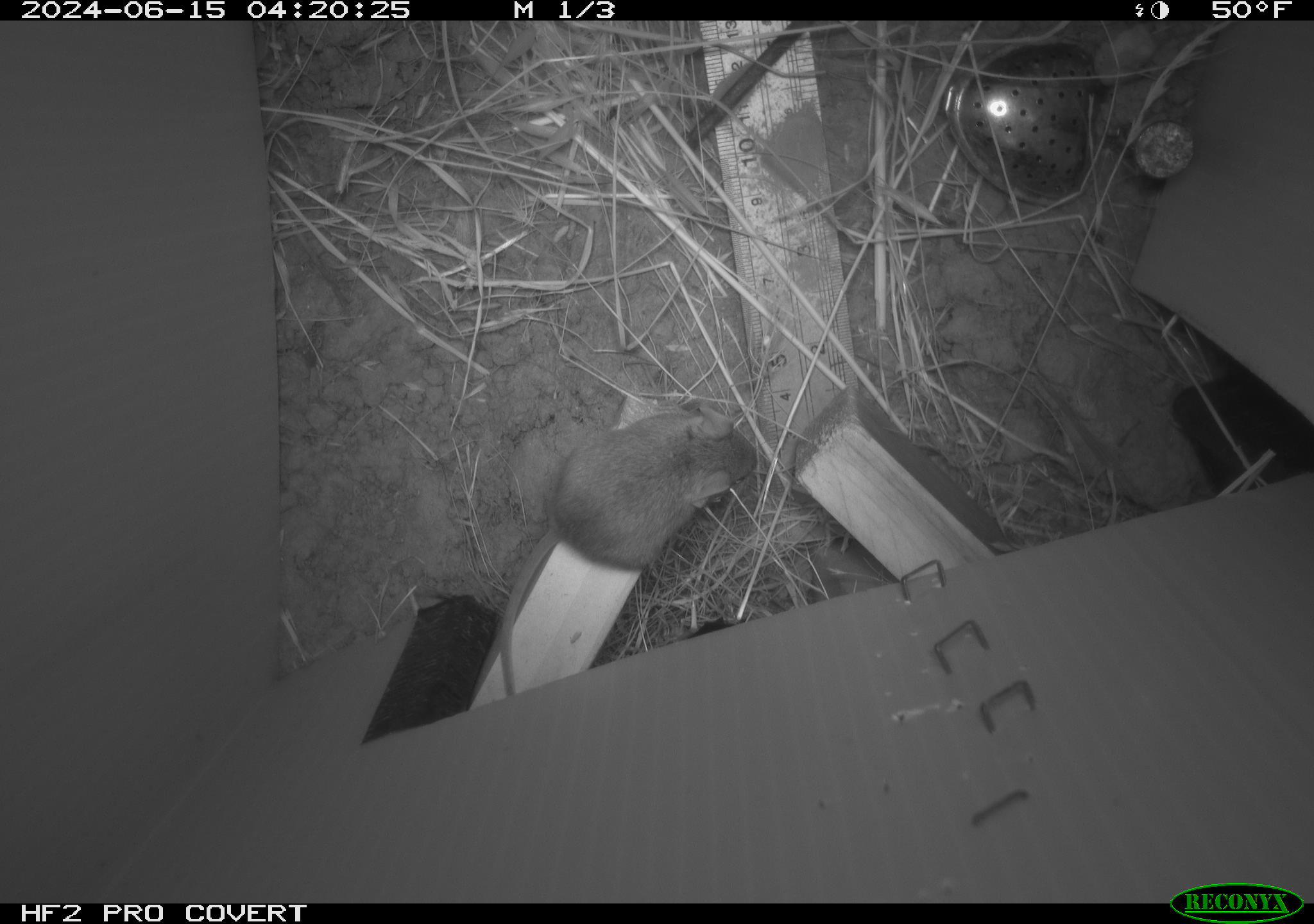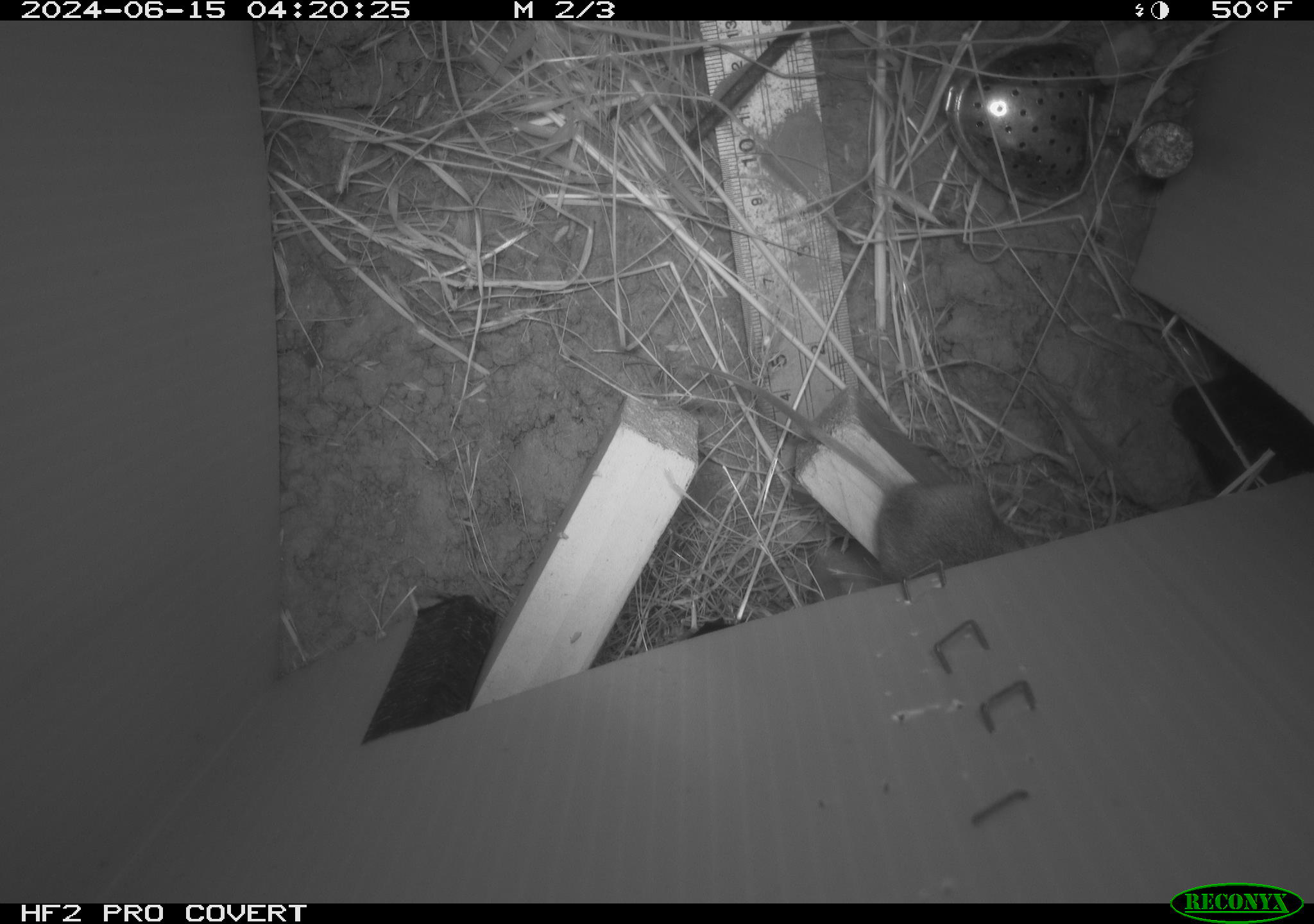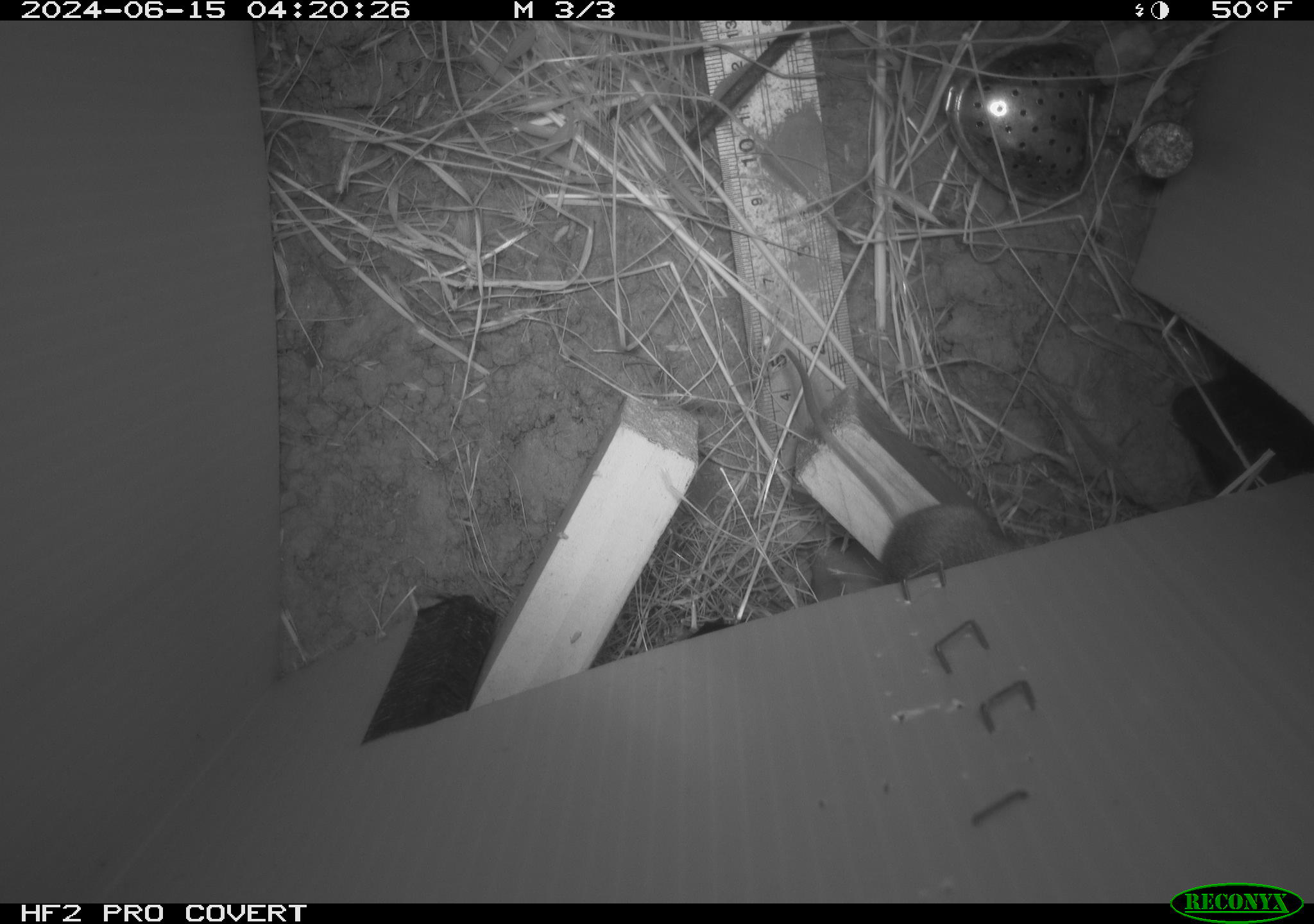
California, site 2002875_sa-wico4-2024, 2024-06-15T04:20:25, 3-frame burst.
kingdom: Animalia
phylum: Chordata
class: Mammalia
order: Rodentia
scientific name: Rodentia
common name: rodent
Rodent (Rodentia).